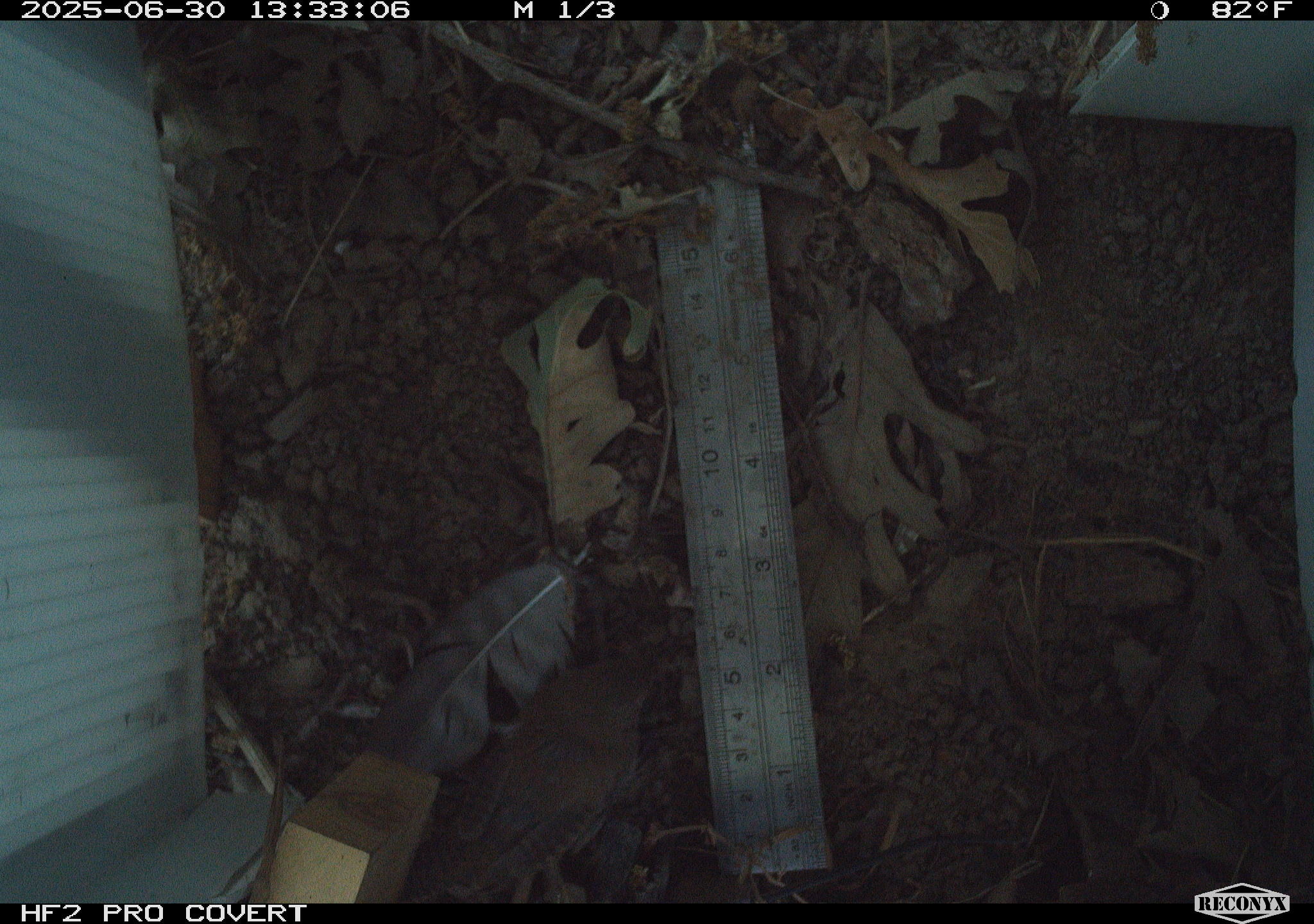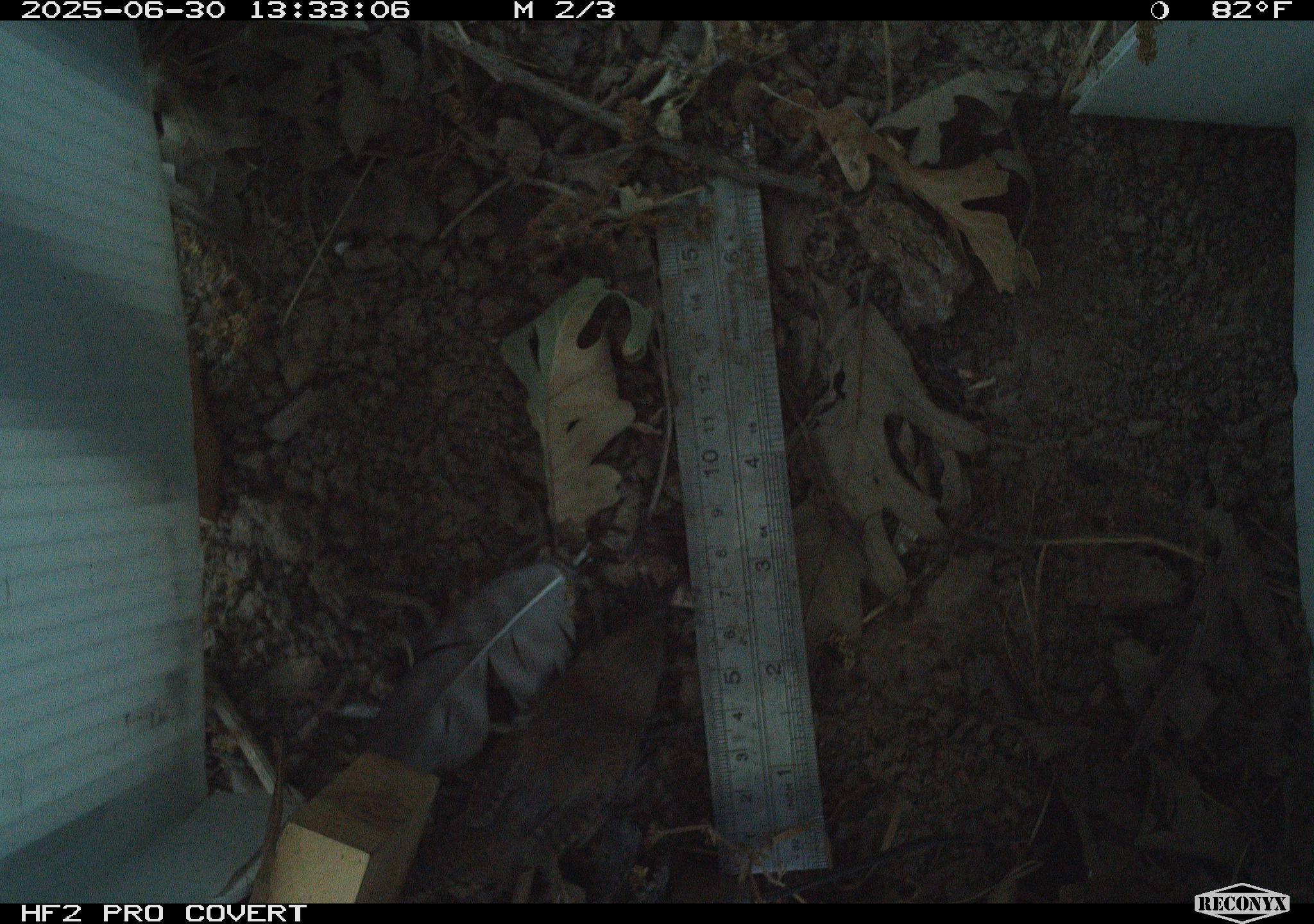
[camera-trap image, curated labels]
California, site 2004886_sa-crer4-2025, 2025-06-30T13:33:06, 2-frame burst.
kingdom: Animalia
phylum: Chordata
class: Aves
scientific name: Aves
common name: bird